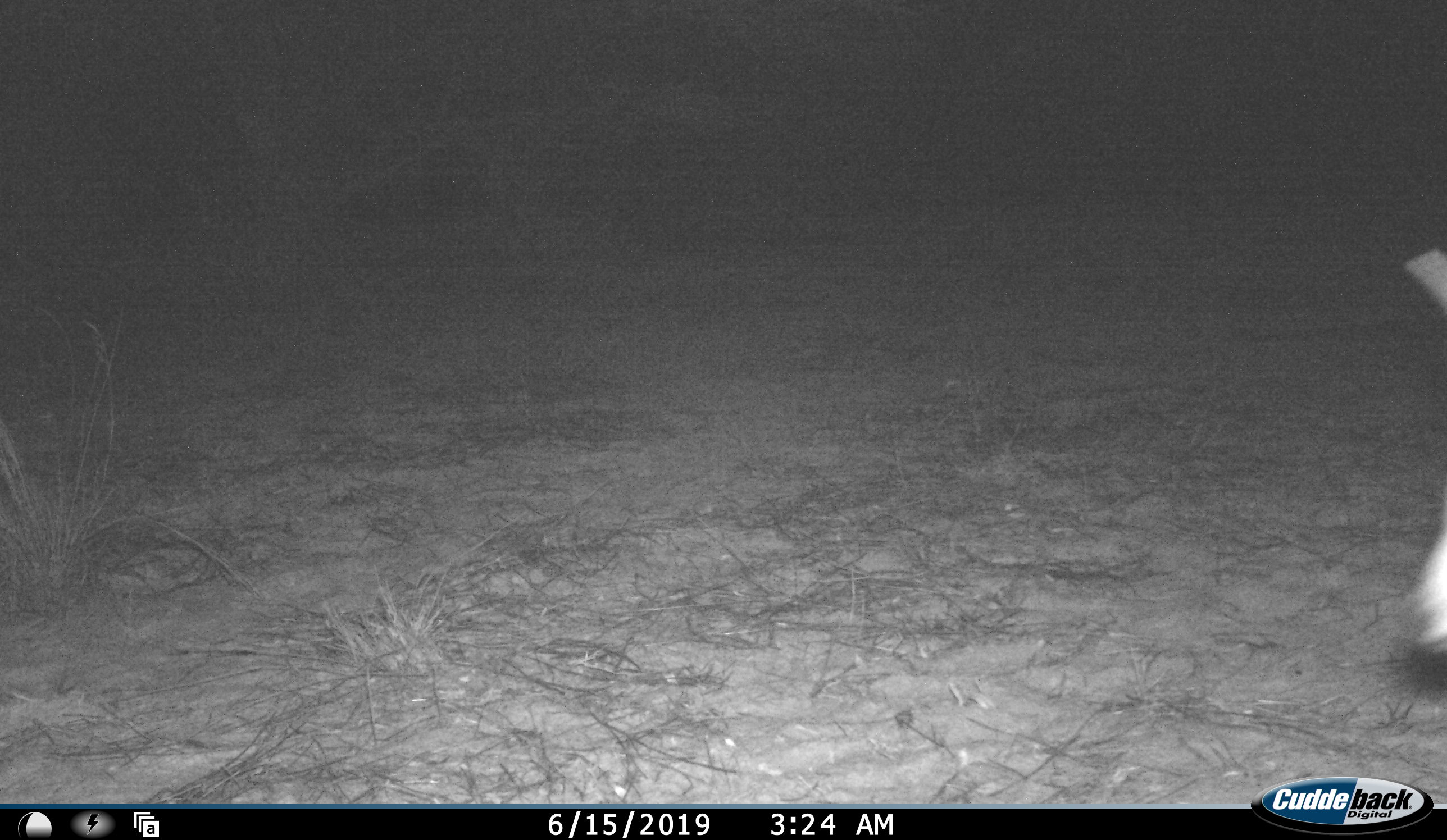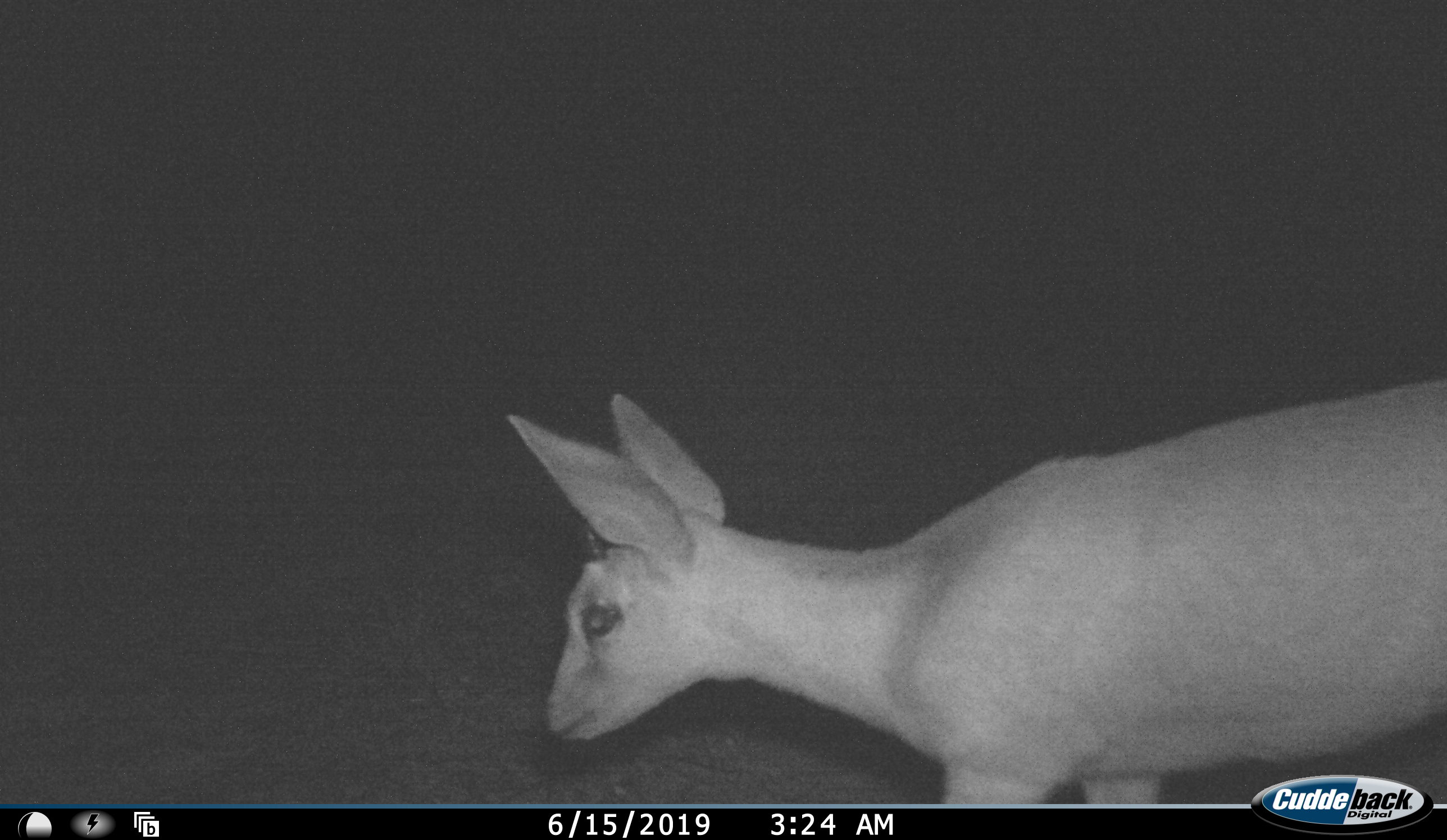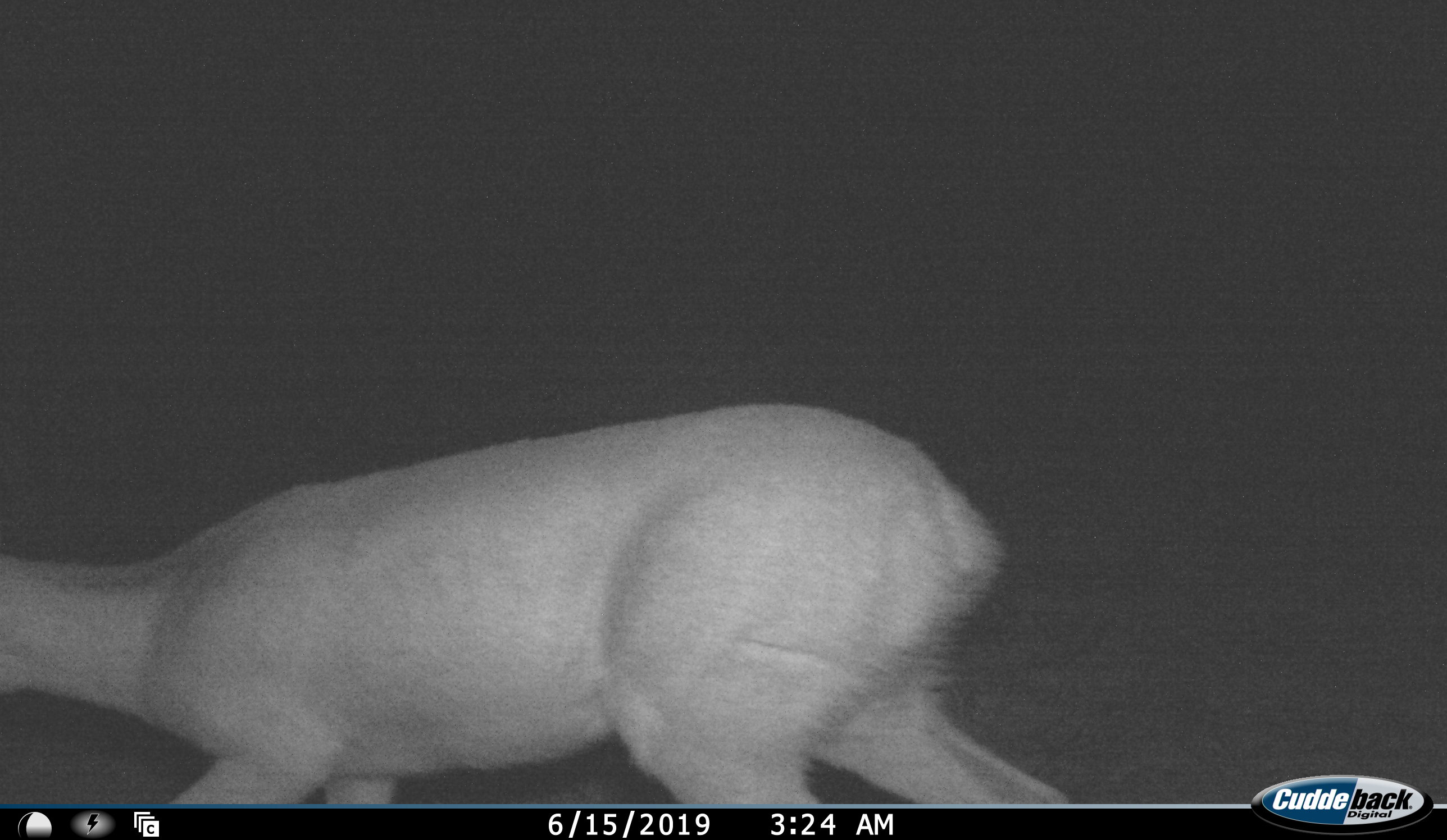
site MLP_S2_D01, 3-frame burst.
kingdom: Animalia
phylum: Chordata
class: Mammalia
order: Artiodactyla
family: Bovidae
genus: Raphicerus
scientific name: Raphicerus campestris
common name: steenbok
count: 1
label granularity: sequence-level